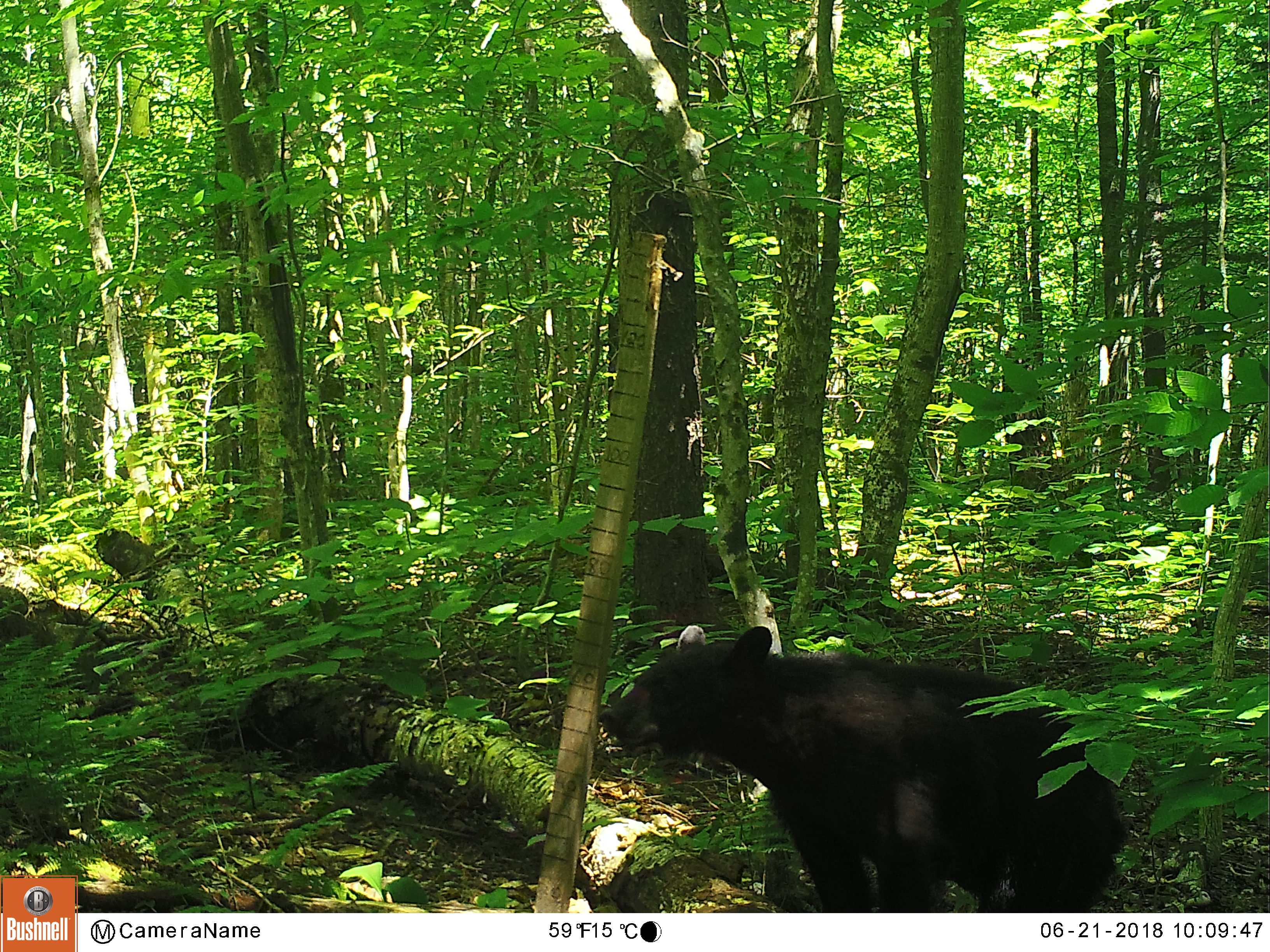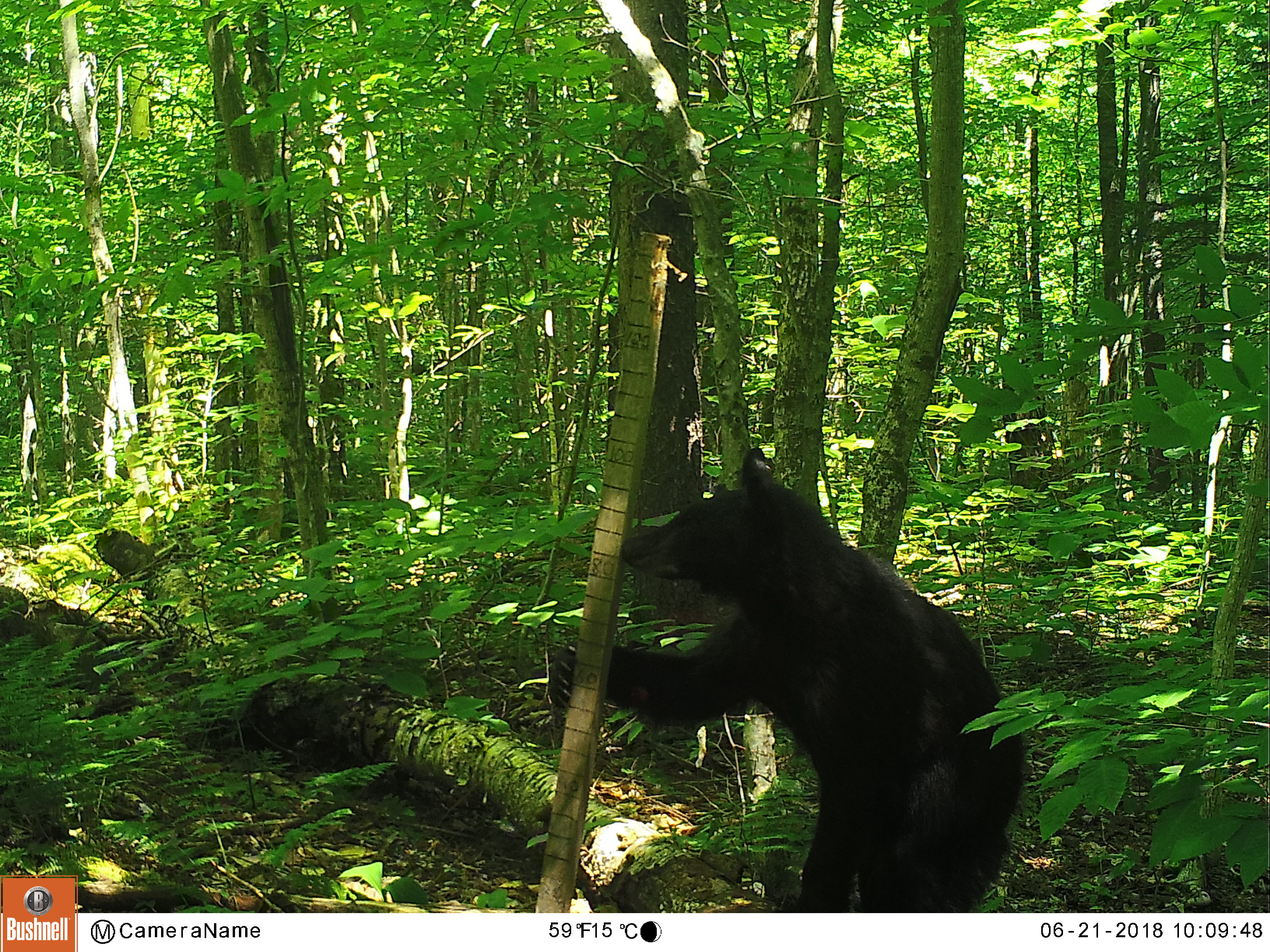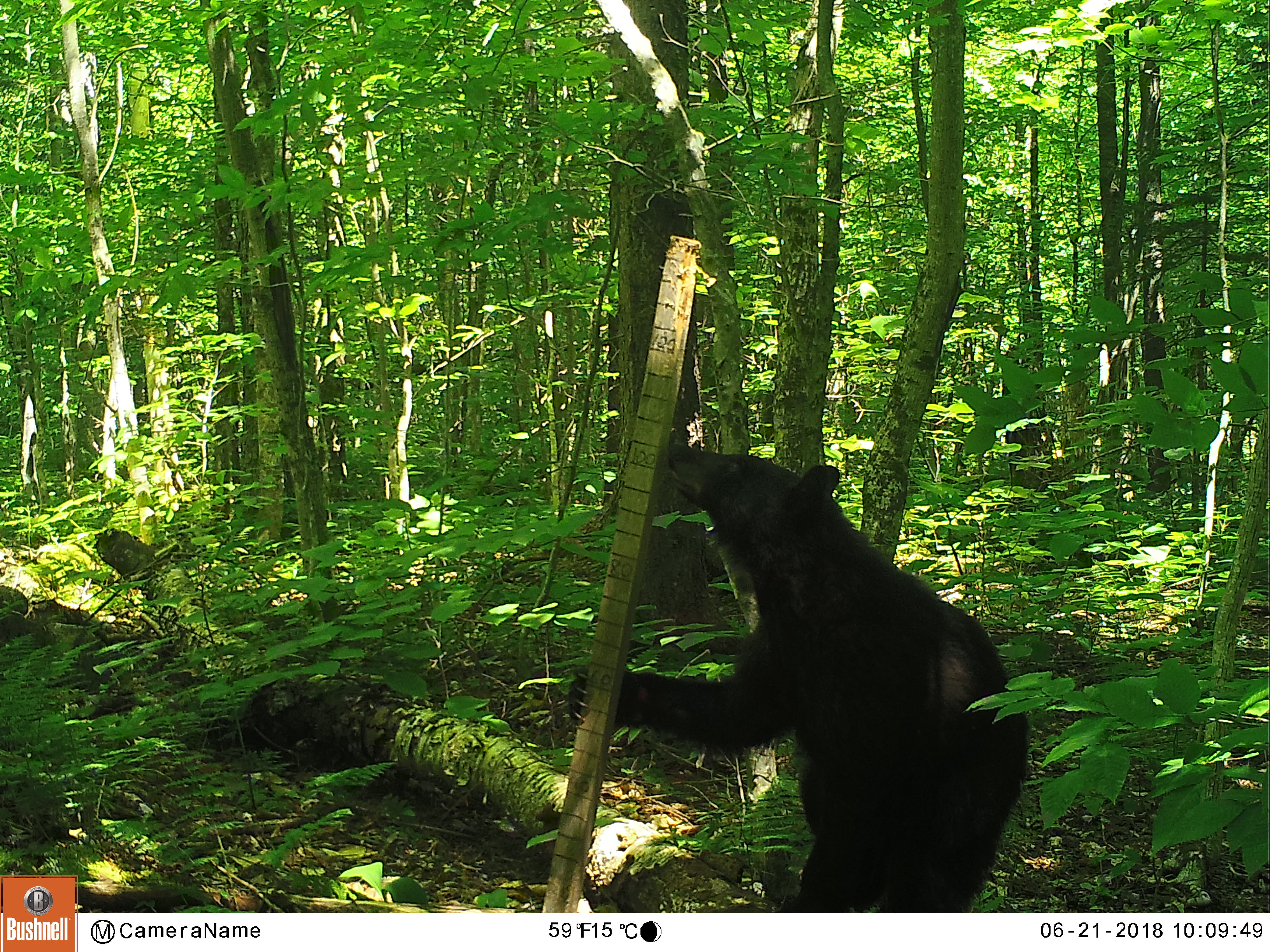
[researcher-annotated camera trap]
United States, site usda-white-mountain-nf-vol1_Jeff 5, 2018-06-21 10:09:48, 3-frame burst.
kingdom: Animalia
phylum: Chordata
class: Mammalia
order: Carnivora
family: Ursidae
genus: Ursus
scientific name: Ursus americanus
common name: black bear